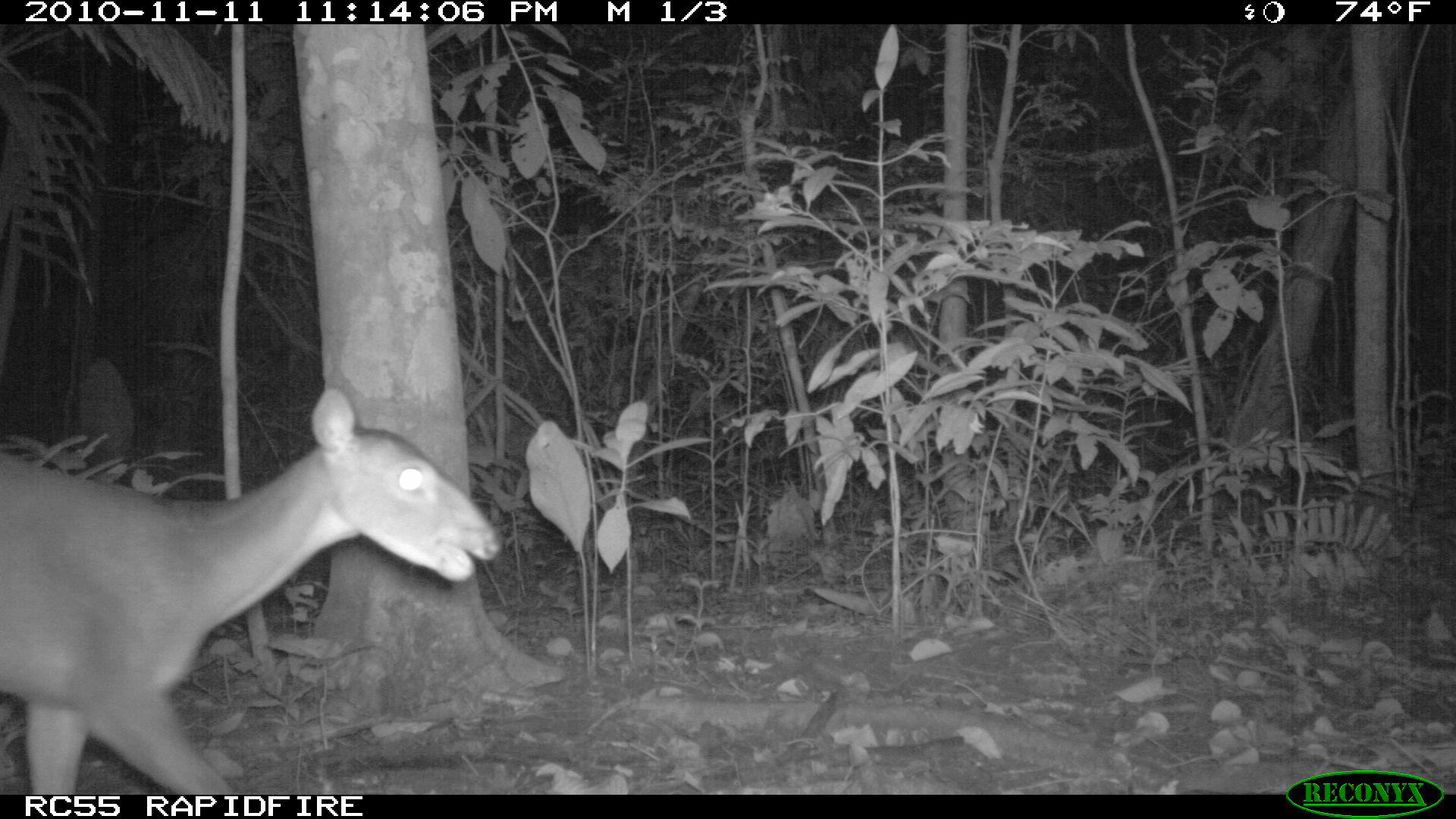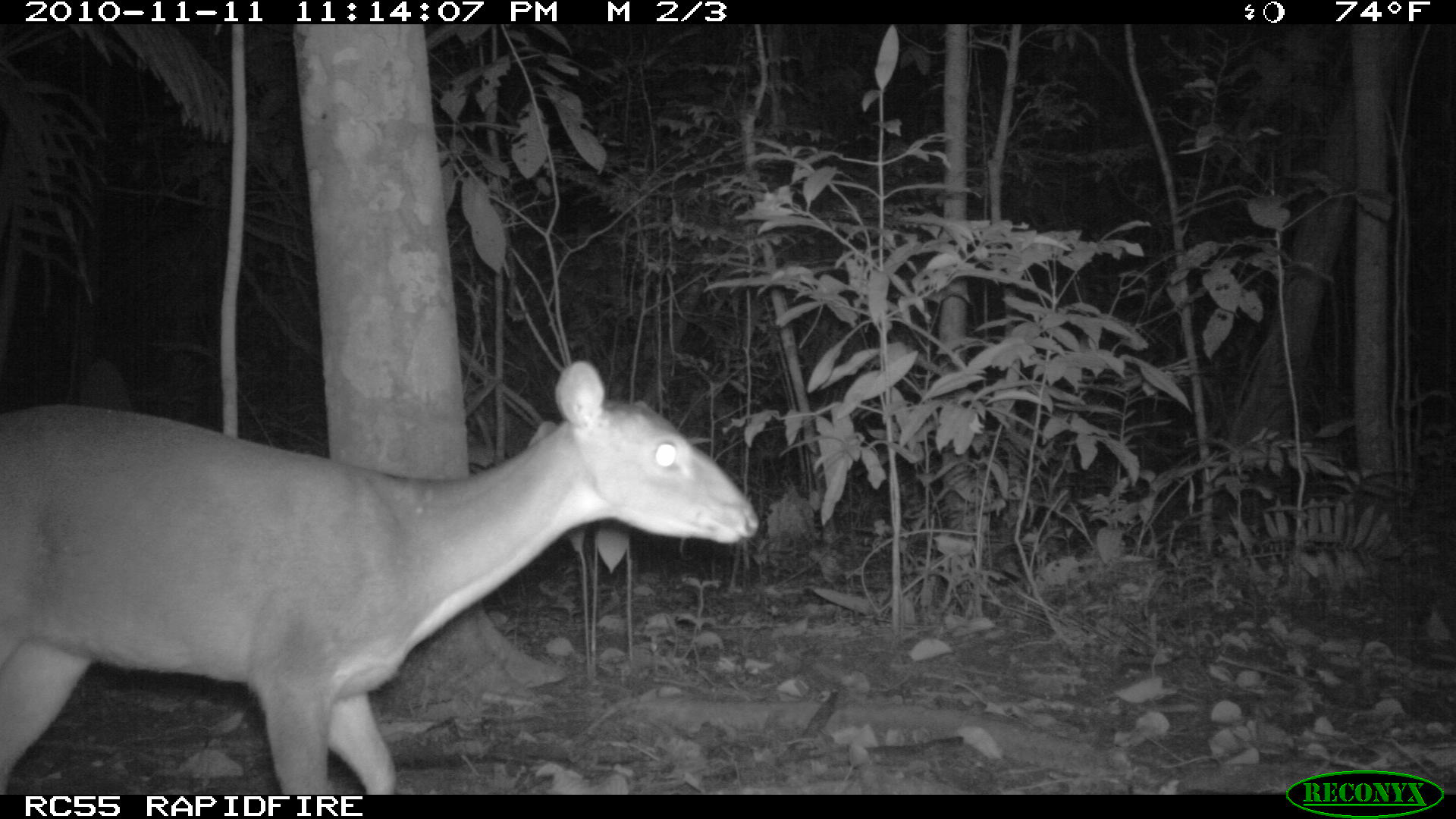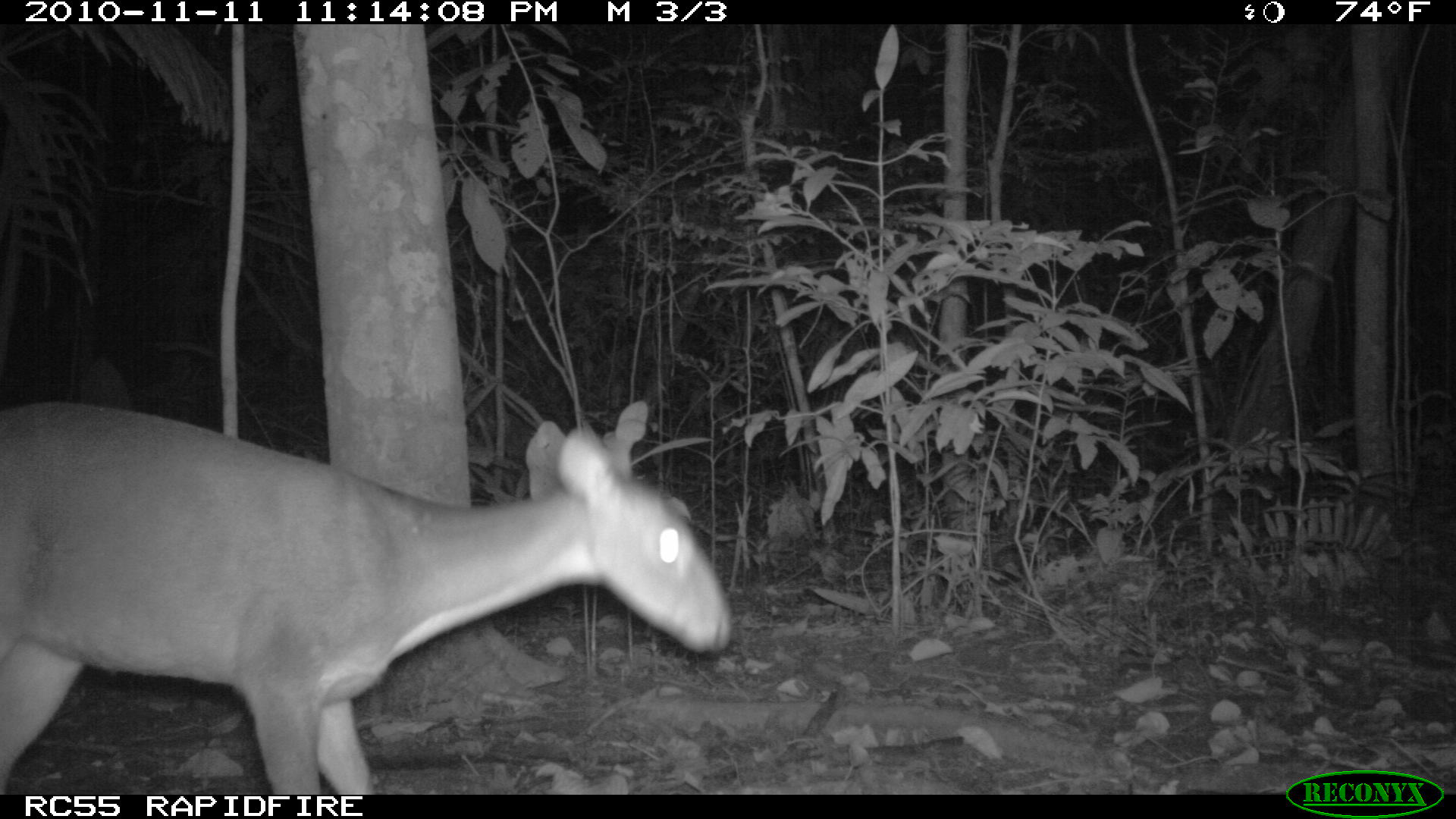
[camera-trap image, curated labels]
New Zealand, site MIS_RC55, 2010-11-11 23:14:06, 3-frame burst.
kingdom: Animalia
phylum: Chordata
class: Mammalia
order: Artiodactyla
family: Cervidae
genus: Odocoileus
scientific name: Odocoileus virginianus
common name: white-tailed deer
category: white tailed deer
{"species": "white tailed deer (white-tailed deer) (Odocoileus virginianus)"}